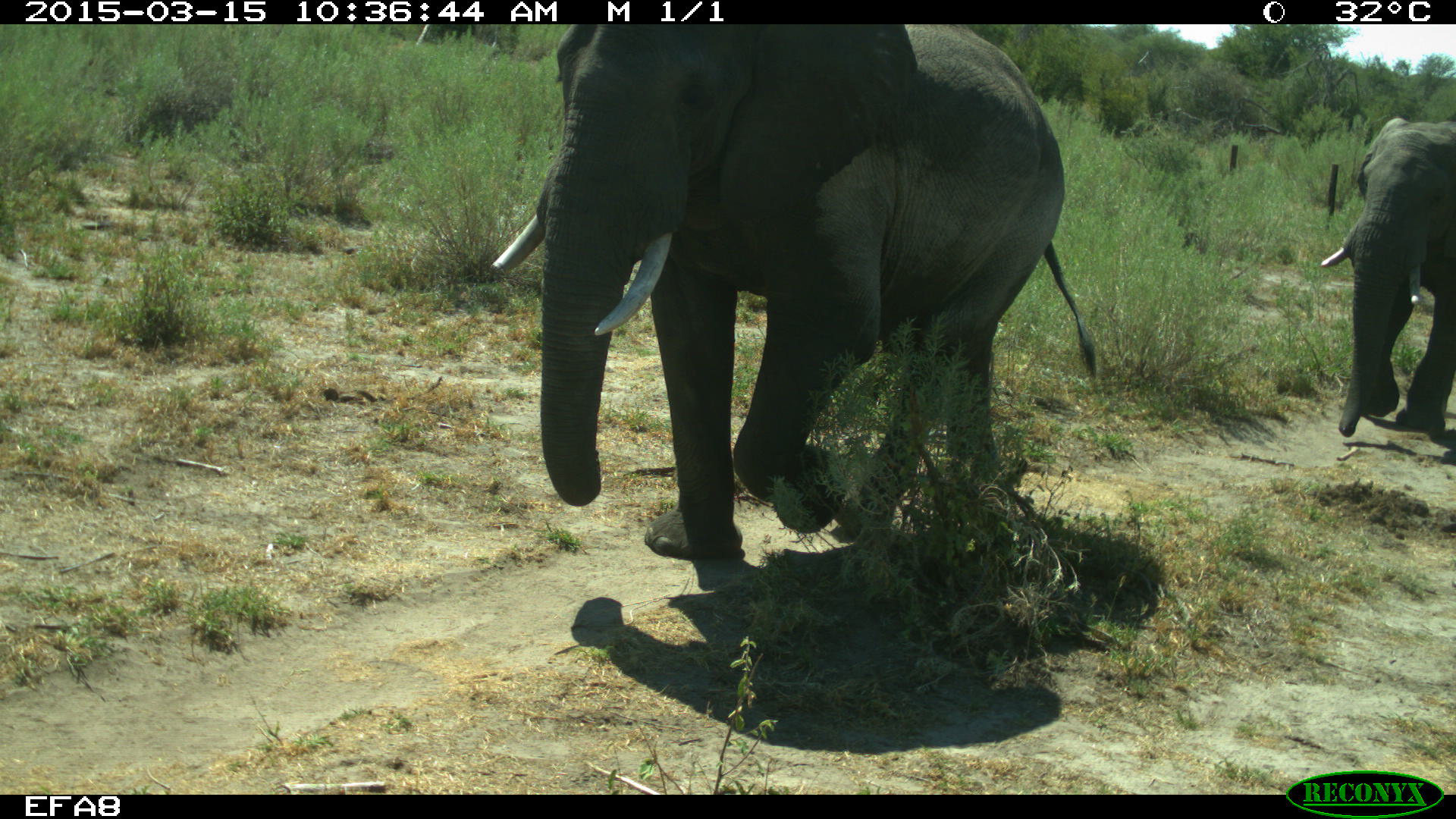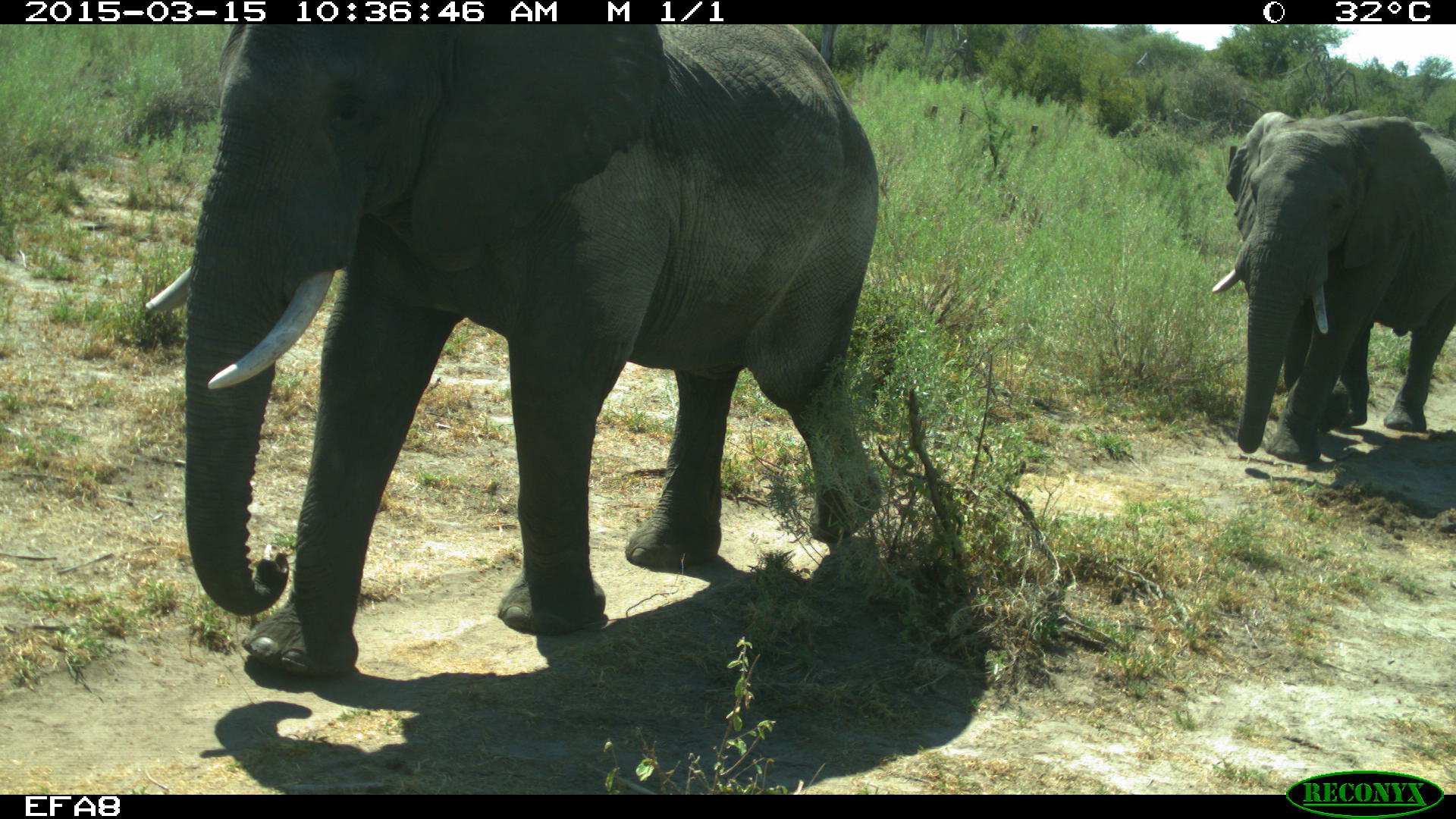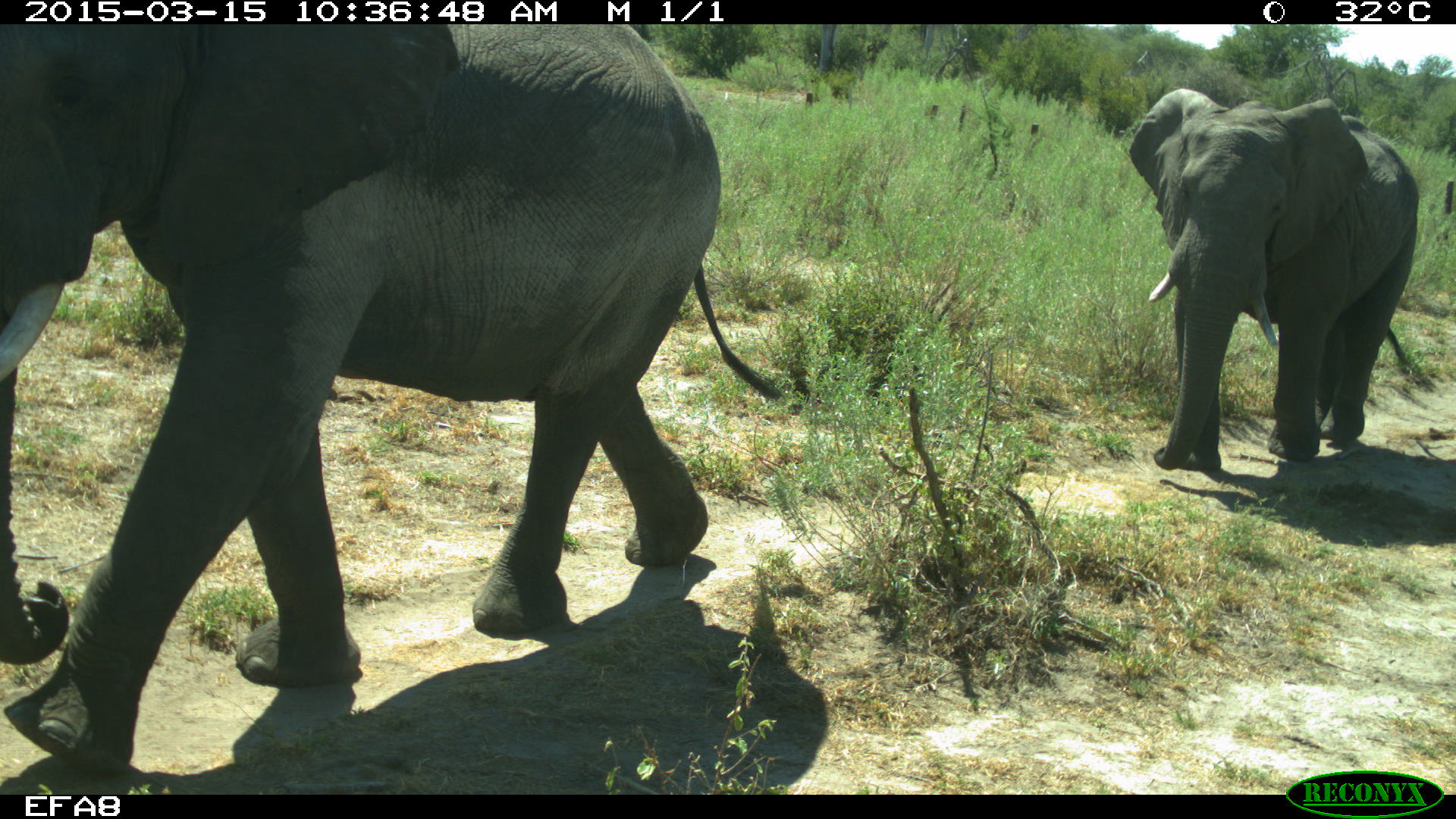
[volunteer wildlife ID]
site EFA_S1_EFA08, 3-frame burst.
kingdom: Animalia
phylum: Chordata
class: Mammalia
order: Proboscidea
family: Elephantidae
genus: Loxodonta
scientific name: Loxodonta africana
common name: african bush elephant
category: elephant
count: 2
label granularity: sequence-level